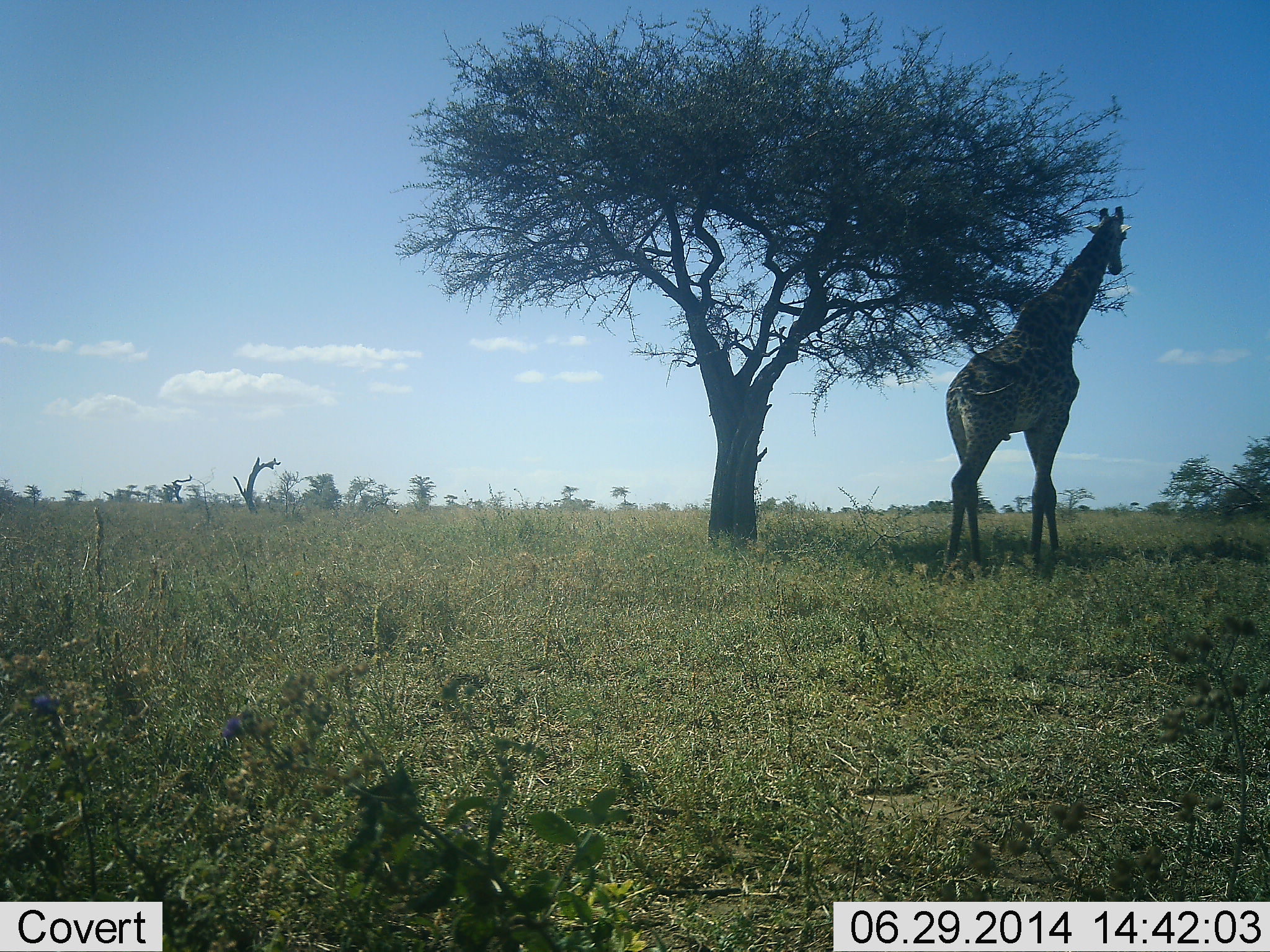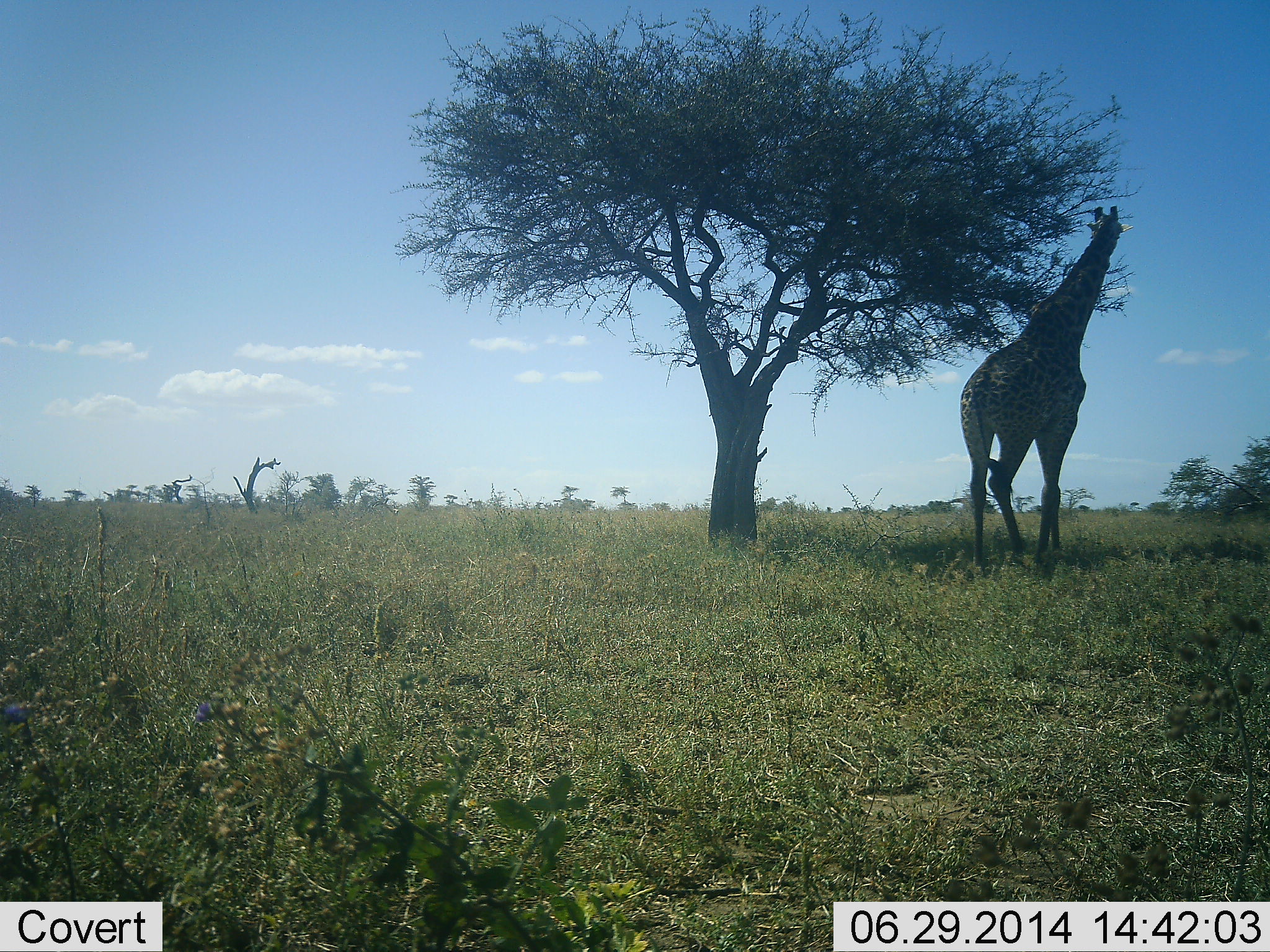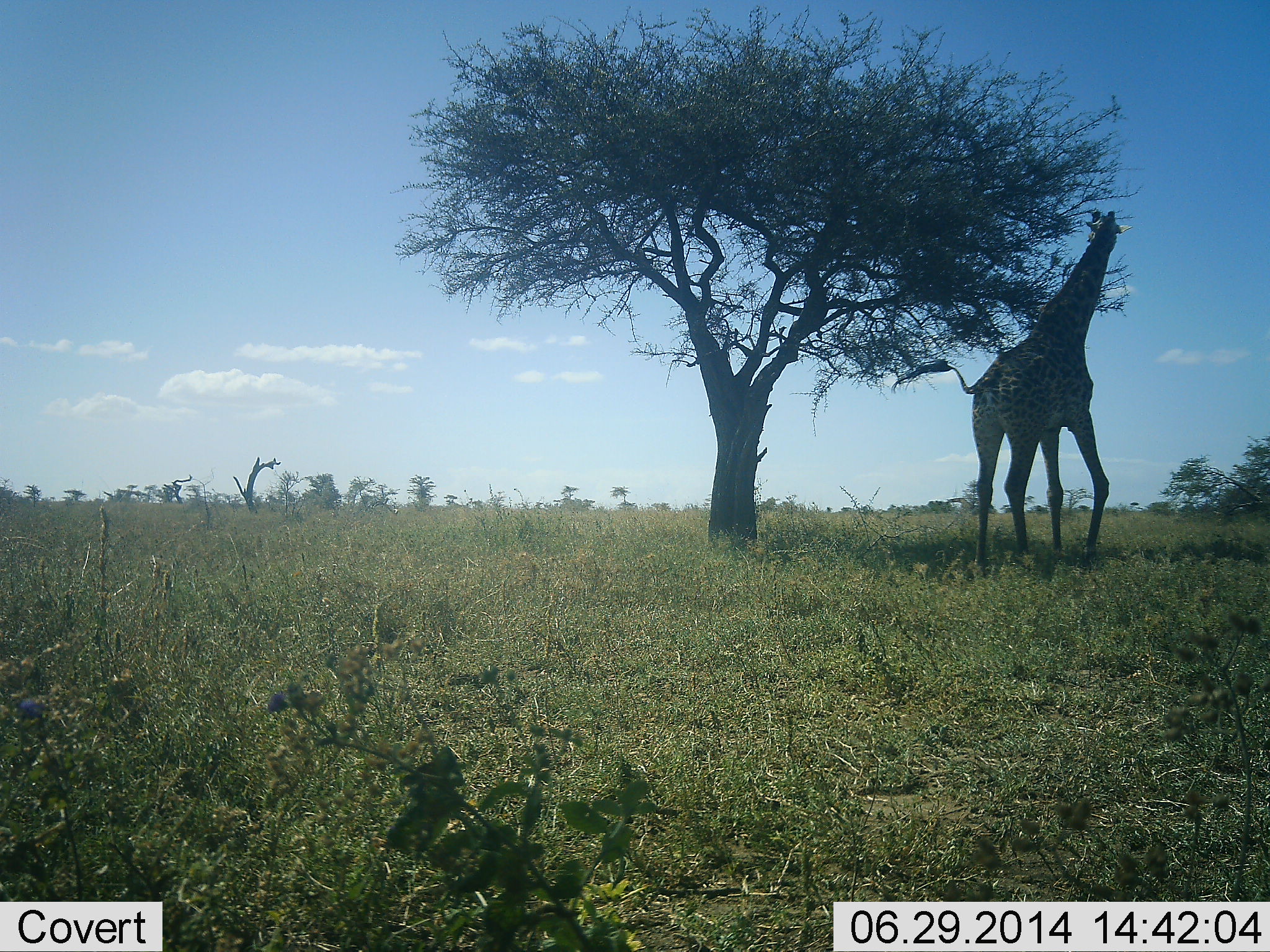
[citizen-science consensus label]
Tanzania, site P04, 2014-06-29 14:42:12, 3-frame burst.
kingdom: Animalia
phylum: Chordata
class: Mammalia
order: Artiodactyla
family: Giraffidae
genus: Giraffa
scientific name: Giraffa camelopardalis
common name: giraffe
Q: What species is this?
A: Giraffe (Giraffa camelopardalis).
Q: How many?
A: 1.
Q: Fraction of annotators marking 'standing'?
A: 20%.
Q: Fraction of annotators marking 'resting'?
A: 0%.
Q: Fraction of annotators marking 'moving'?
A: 40%.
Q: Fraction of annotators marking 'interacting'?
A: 0%.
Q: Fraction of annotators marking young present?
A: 0%.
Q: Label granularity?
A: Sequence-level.